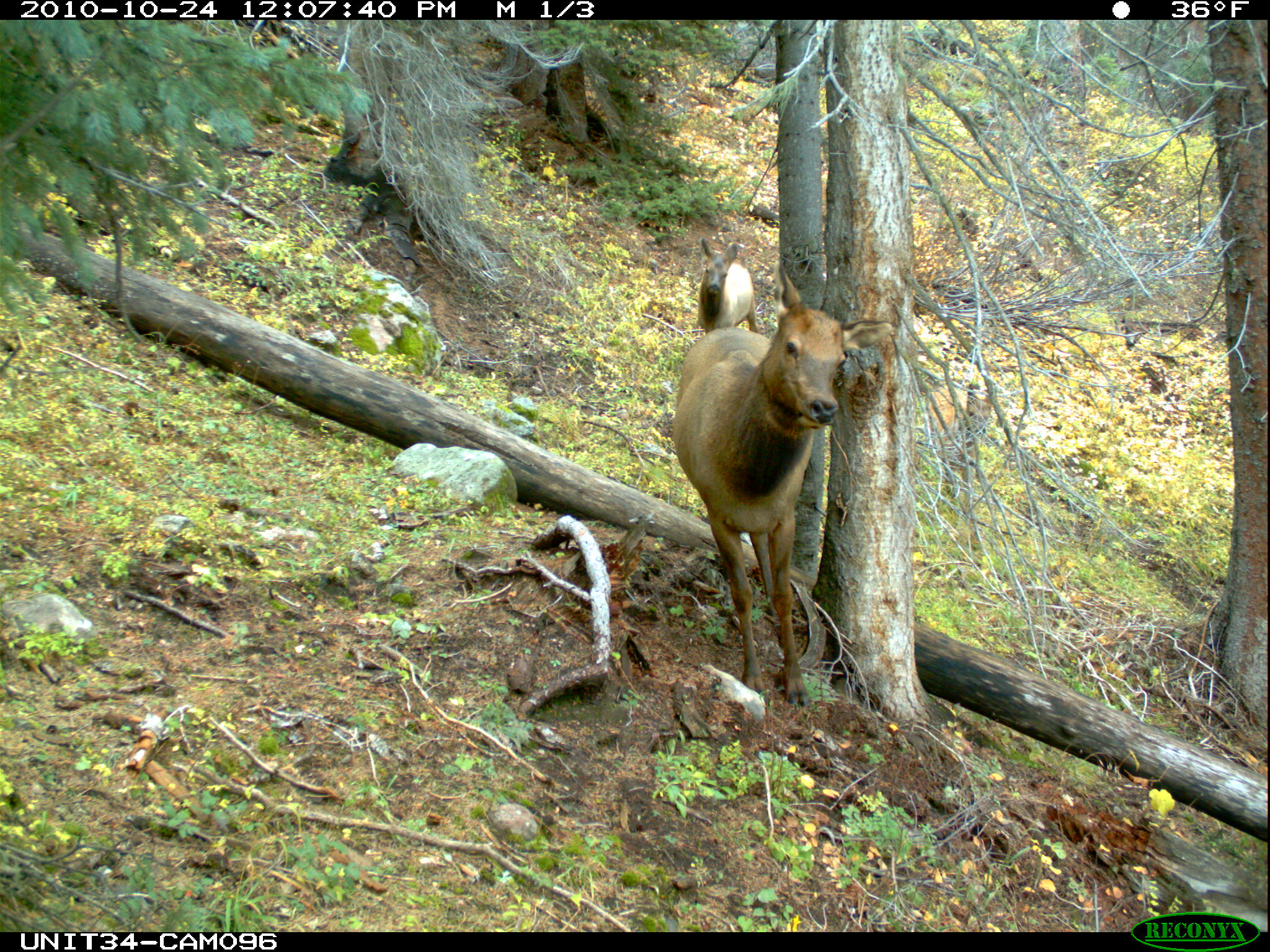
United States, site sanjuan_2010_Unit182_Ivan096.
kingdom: Animalia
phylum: Chordata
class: Mammalia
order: Artiodactyla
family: Cervidae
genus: Cervus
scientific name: Cervus elaphus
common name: red deer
Cervus elaphus (red deer).